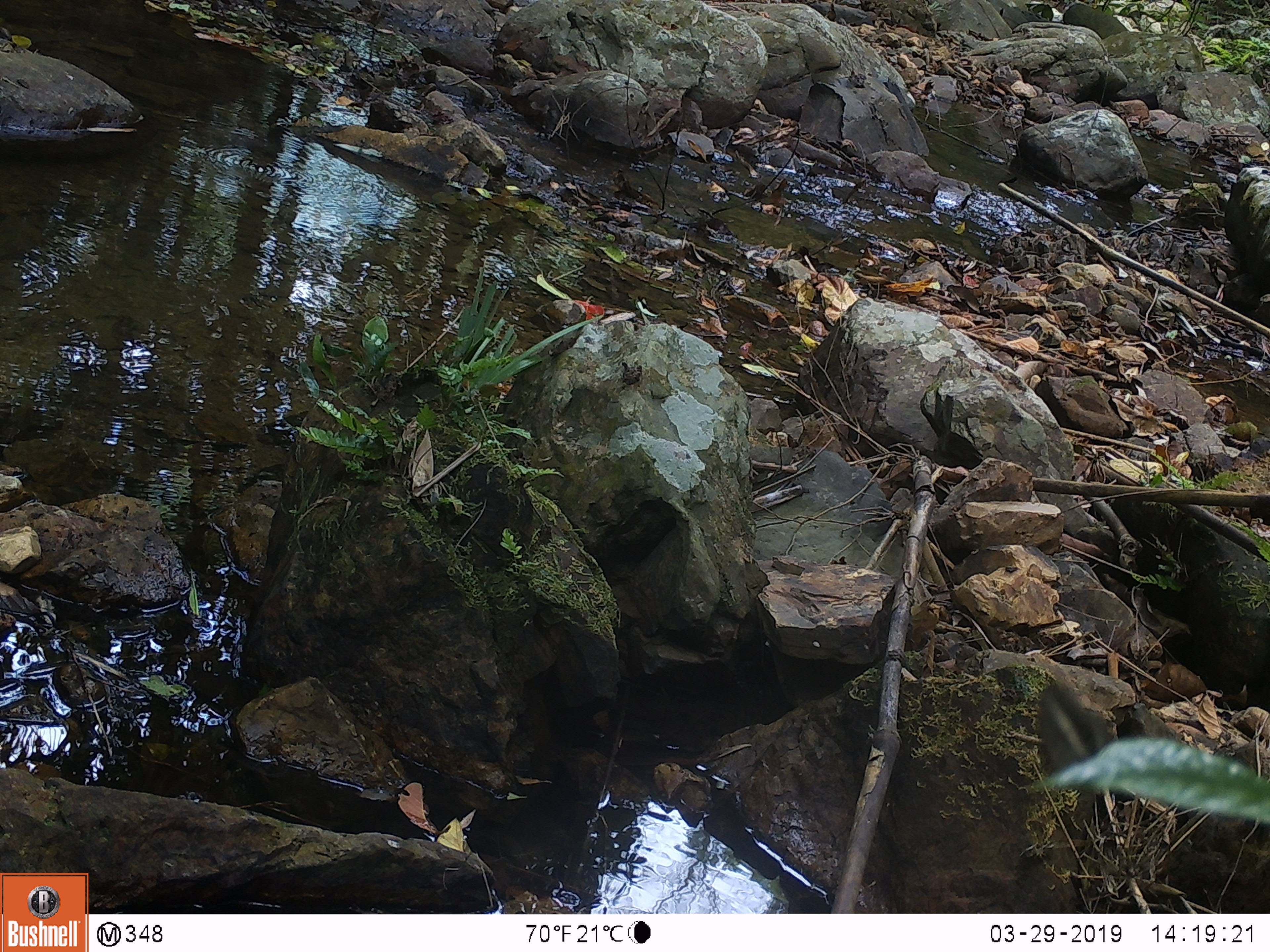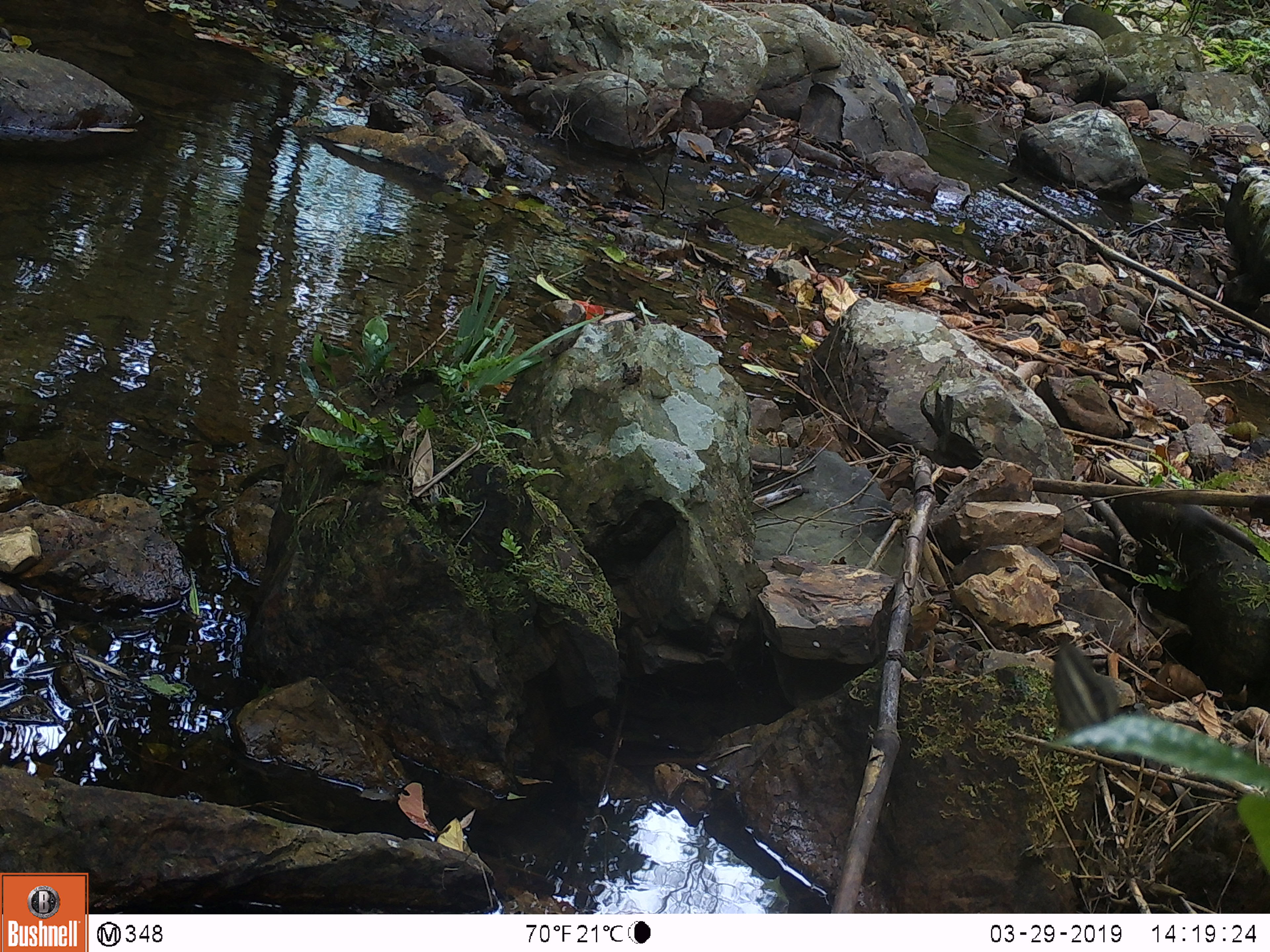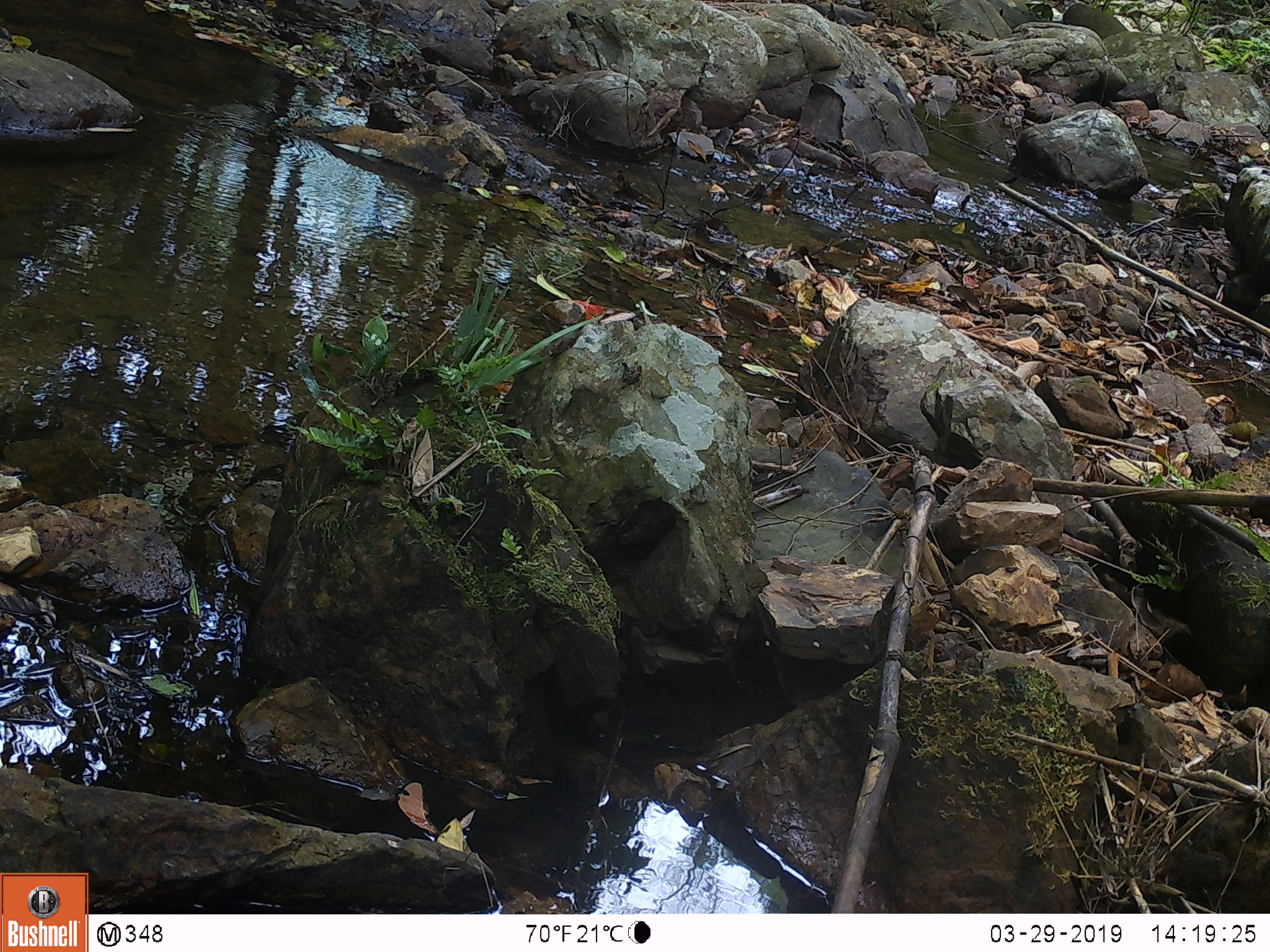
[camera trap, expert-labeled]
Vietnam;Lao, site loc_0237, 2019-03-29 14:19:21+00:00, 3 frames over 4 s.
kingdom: Animalia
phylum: Arthropoda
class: Insecta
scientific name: Insecta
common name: insect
Insect (Insecta). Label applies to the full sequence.